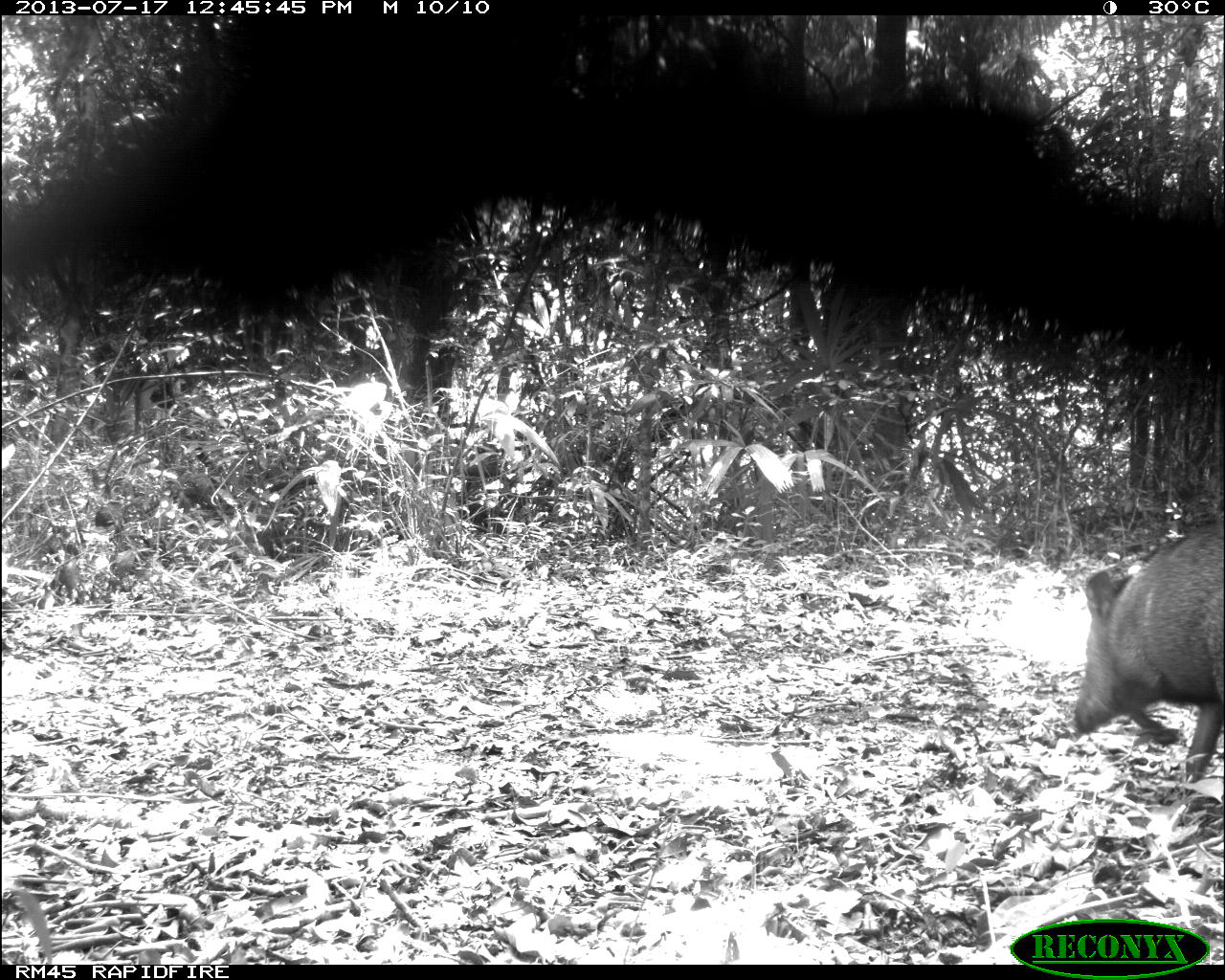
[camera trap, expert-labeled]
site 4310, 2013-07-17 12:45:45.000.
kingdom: Animalia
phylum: Chordata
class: Mammalia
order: Artiodactyla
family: Tayassuidae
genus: Pecari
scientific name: Pecari tajacu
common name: collared peccary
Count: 6.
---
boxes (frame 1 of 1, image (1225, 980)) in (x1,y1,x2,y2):
pecari tajacu: (1063,525,1225,778)